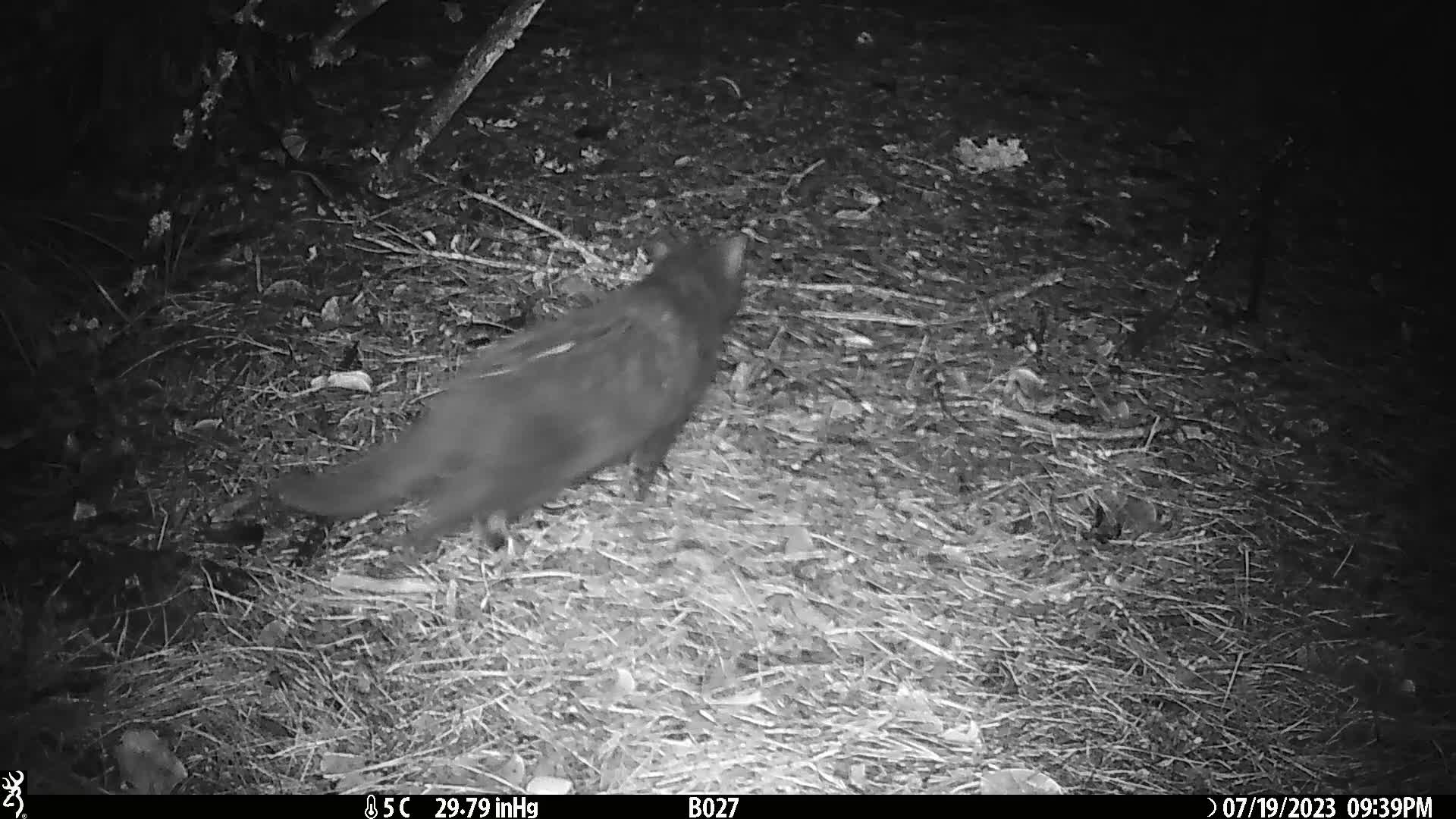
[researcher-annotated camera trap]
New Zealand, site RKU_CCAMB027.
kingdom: Animalia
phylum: Chordata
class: Mammalia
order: Carnivora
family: Felidae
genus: Felis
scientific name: Felis catus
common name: domestic cat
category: cat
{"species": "cat (domestic cat) (Felis catus)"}